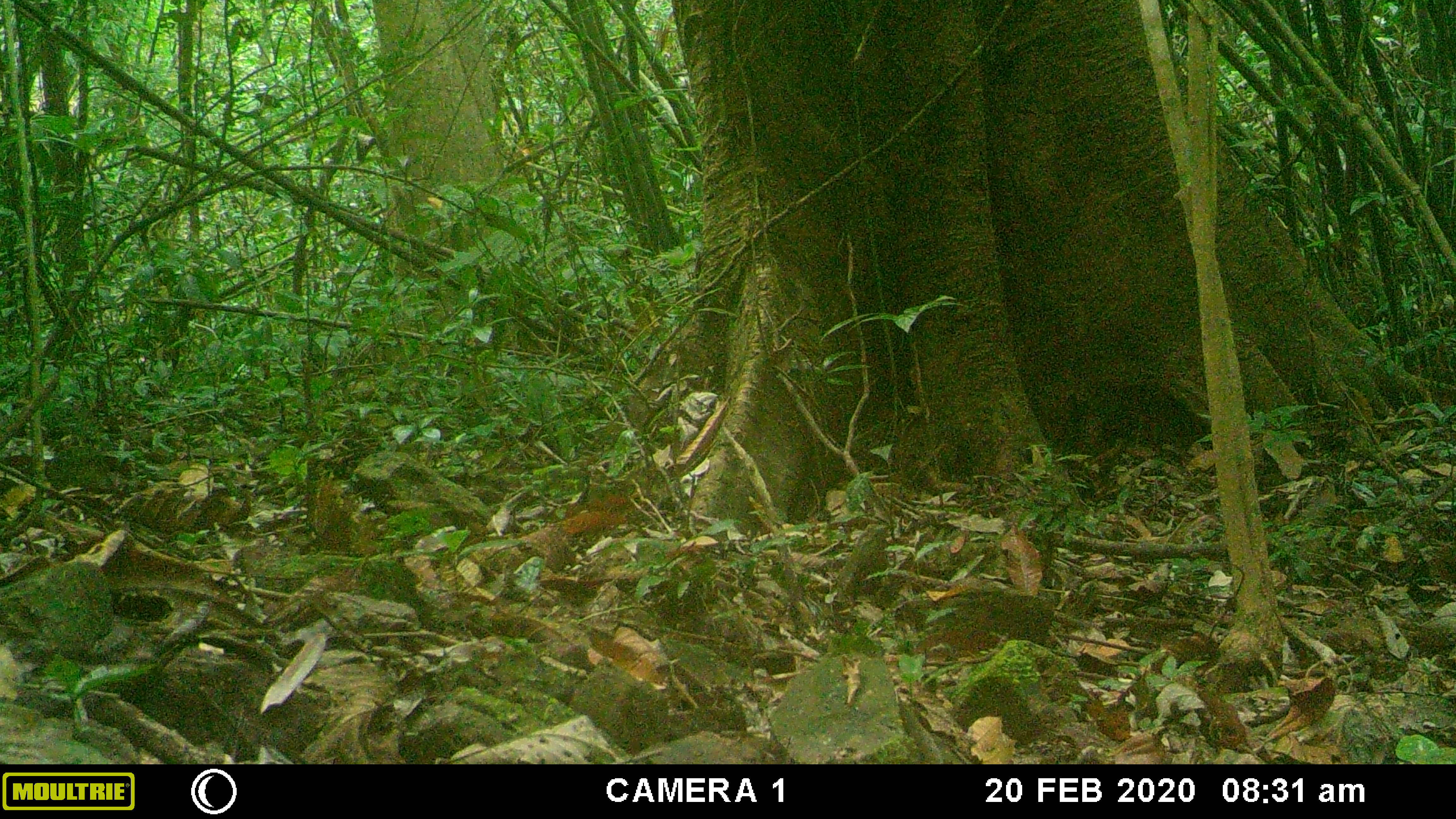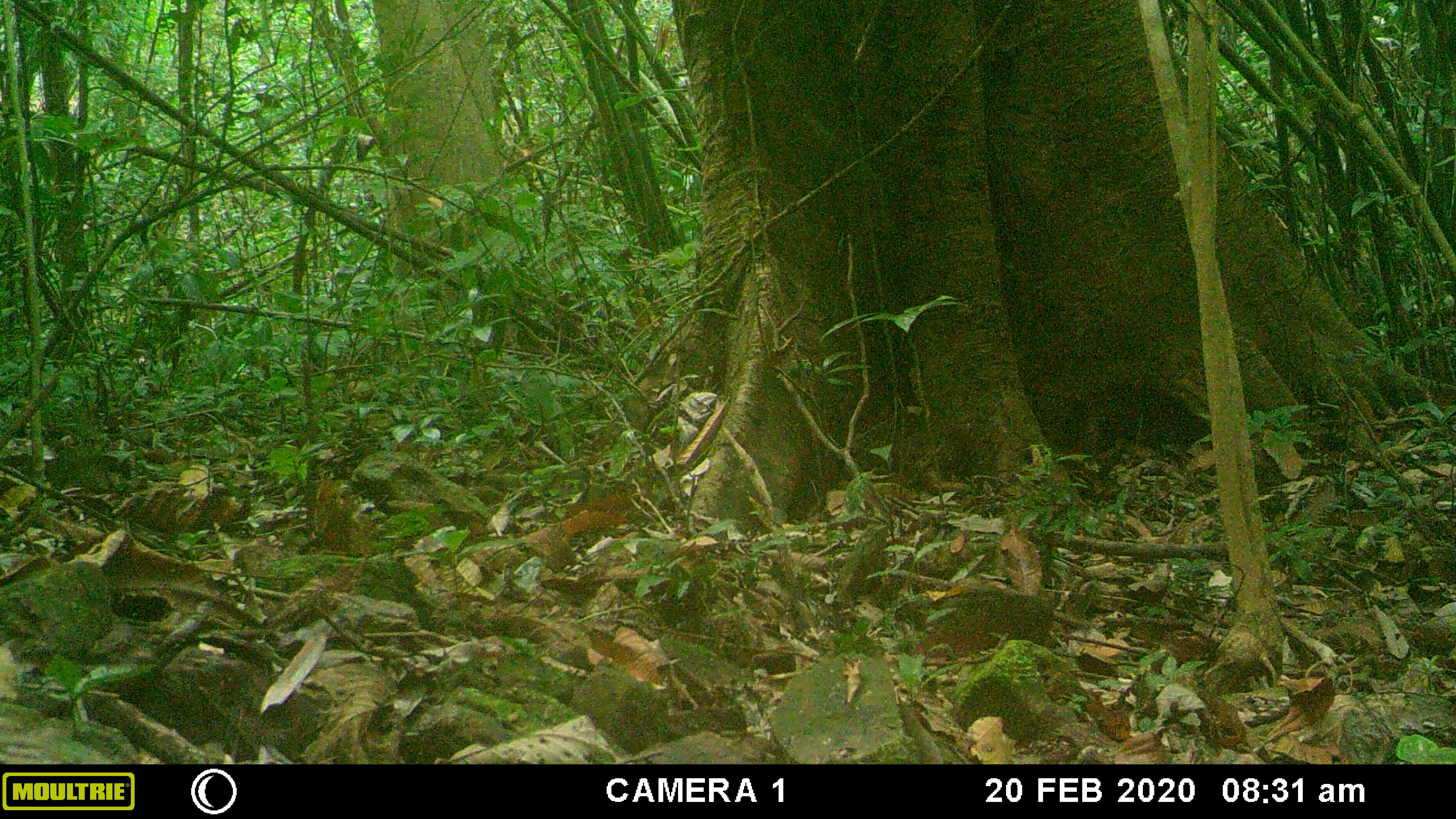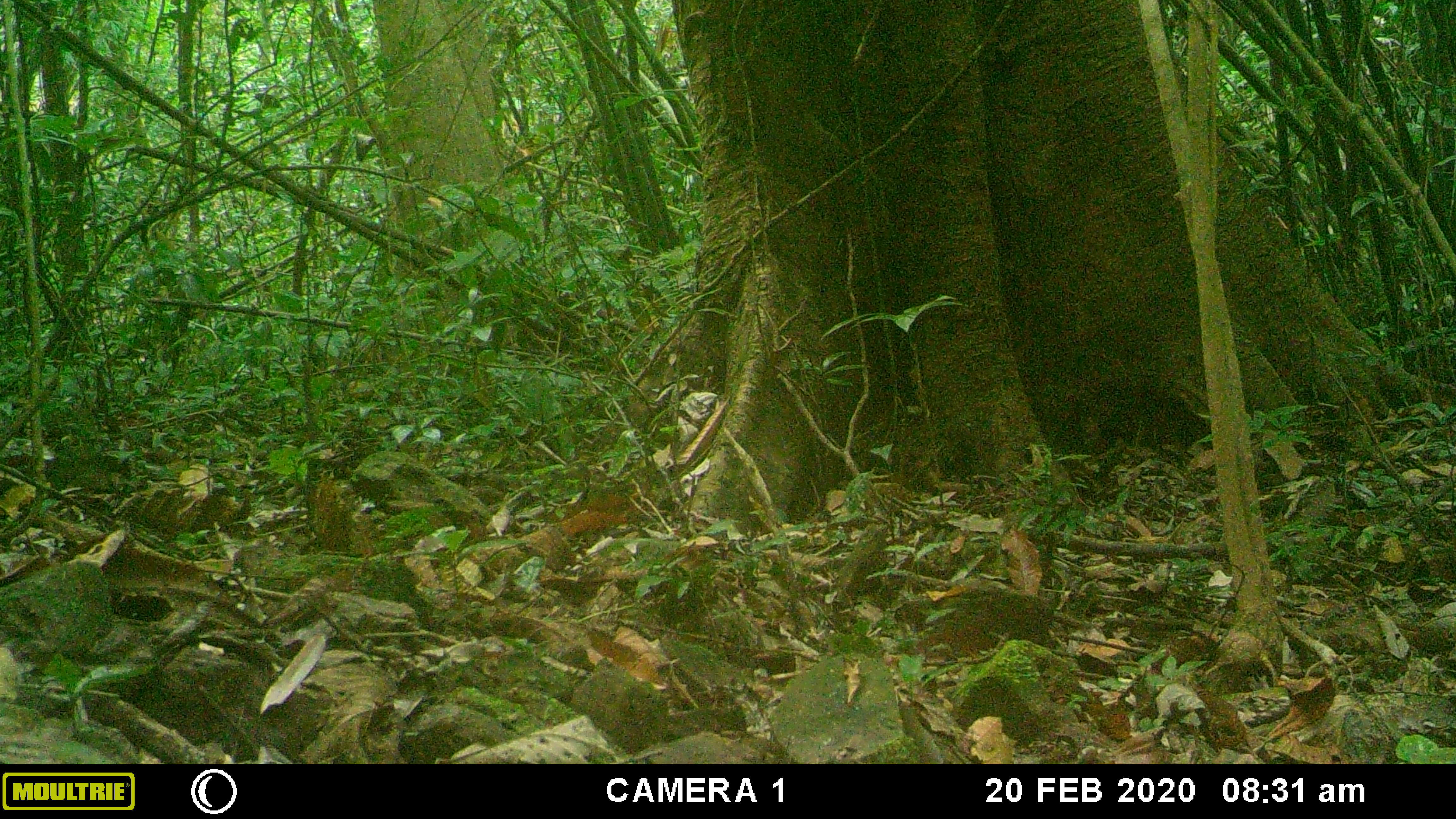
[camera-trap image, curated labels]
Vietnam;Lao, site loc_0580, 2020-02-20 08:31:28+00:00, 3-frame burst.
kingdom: Animalia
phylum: Chordata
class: Aves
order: Galliformes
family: Phasianidae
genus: Gallus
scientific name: Gallus gallus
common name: red junglefowl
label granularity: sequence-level